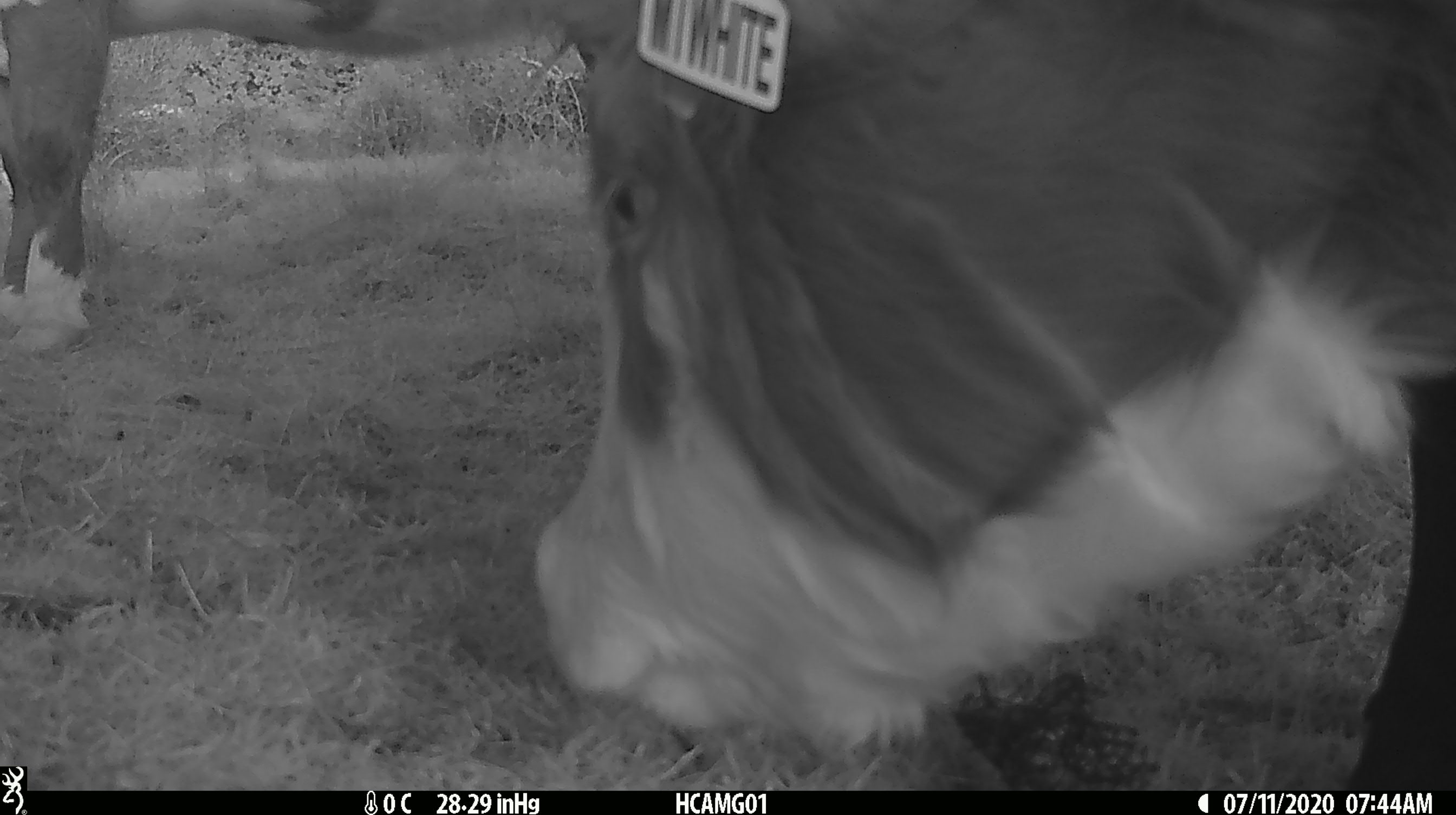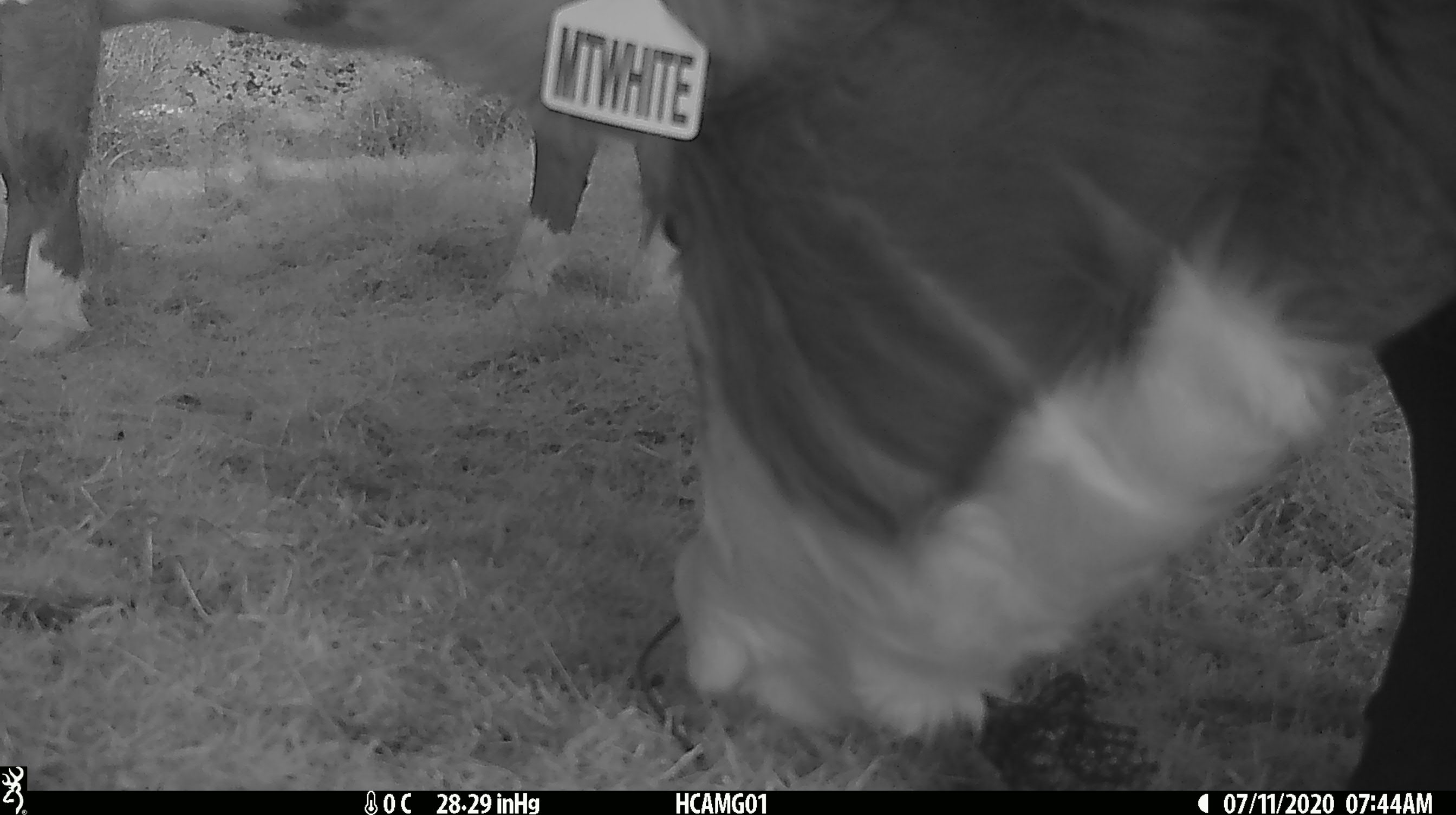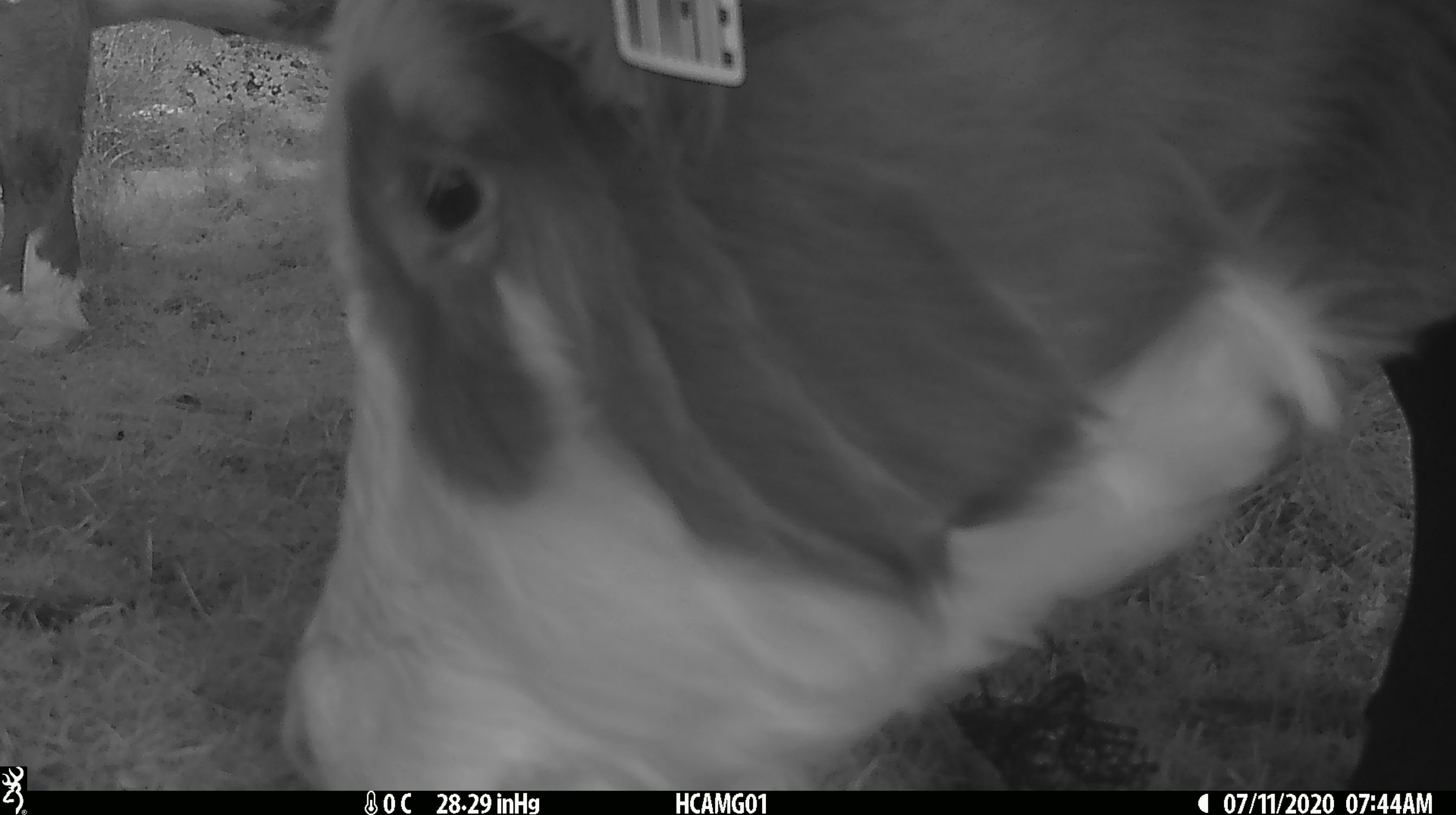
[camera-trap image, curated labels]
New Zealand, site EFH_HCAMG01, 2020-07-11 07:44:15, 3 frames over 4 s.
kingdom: Animalia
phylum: Chordata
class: Mammalia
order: Artiodactyla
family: Bovidae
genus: Bos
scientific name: Bos taurus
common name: domestic cow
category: cow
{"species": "cow (domestic cow) (Bos taurus)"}